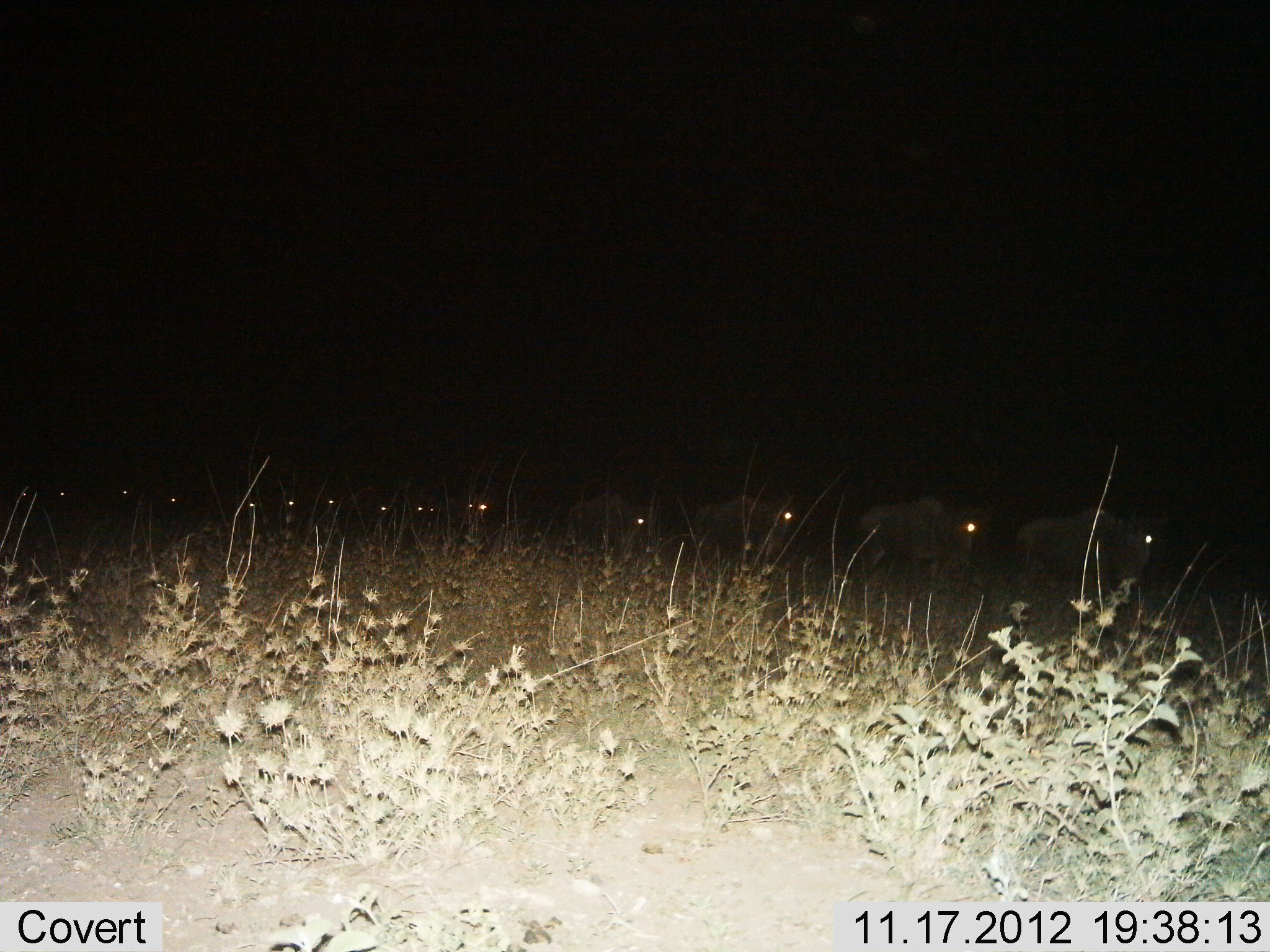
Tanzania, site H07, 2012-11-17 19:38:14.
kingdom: Animalia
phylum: Chordata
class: Mammalia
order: Artiodactyla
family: Bovidae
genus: Connochaetes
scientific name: Connochaetes taurinus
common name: blue wildebeest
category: wildebeest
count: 11-50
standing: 10%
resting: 0%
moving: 90%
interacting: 0%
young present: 0%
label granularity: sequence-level